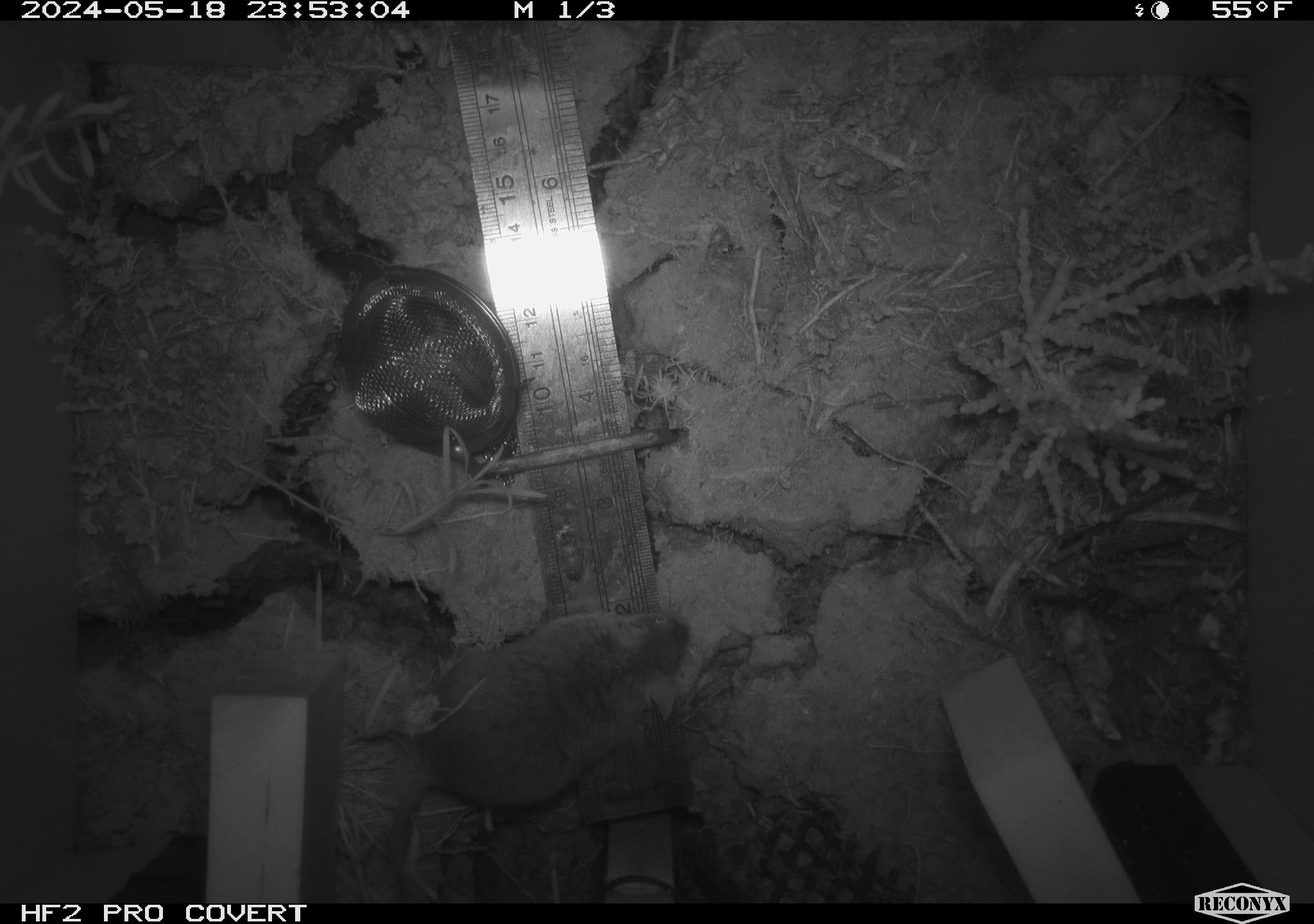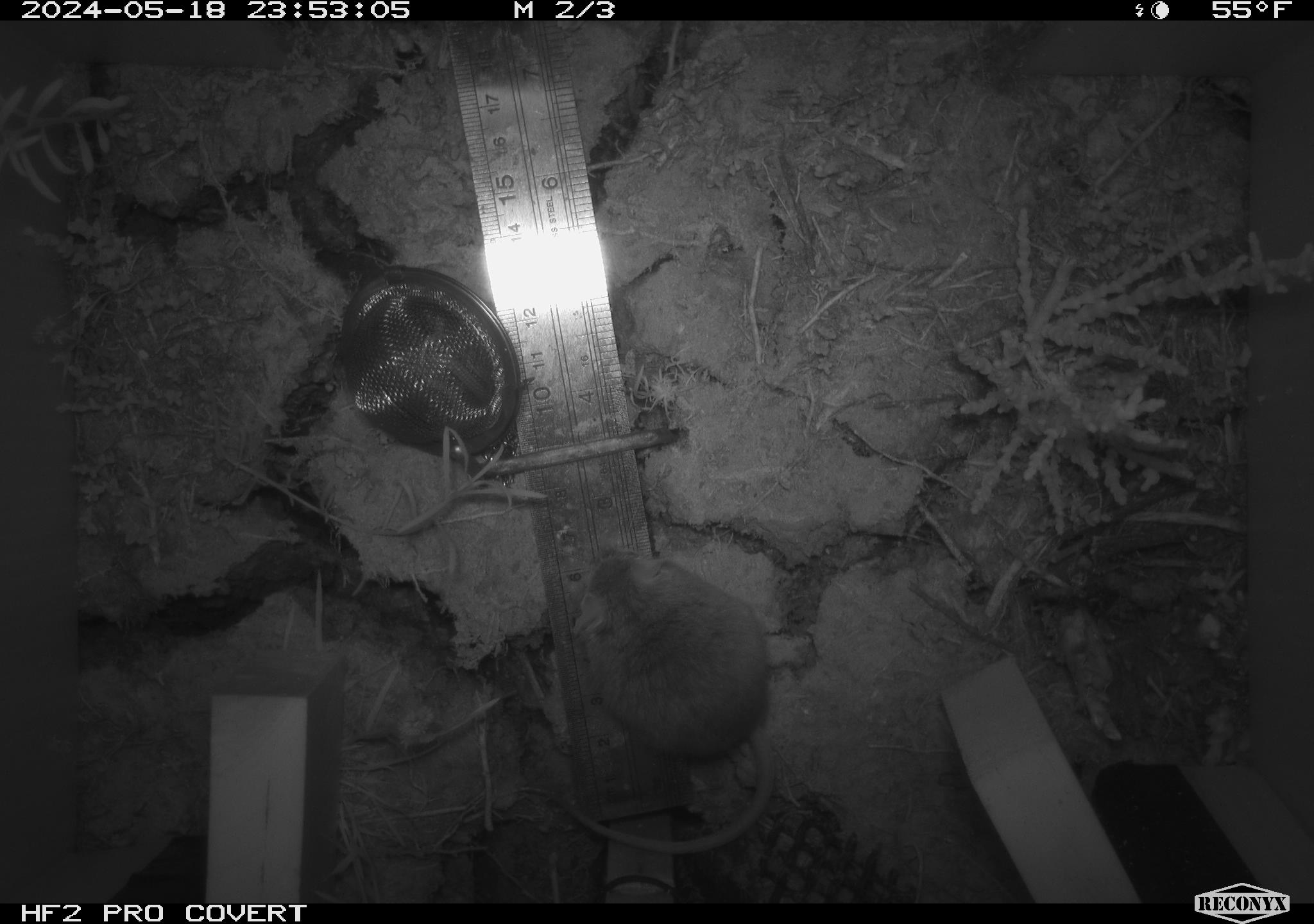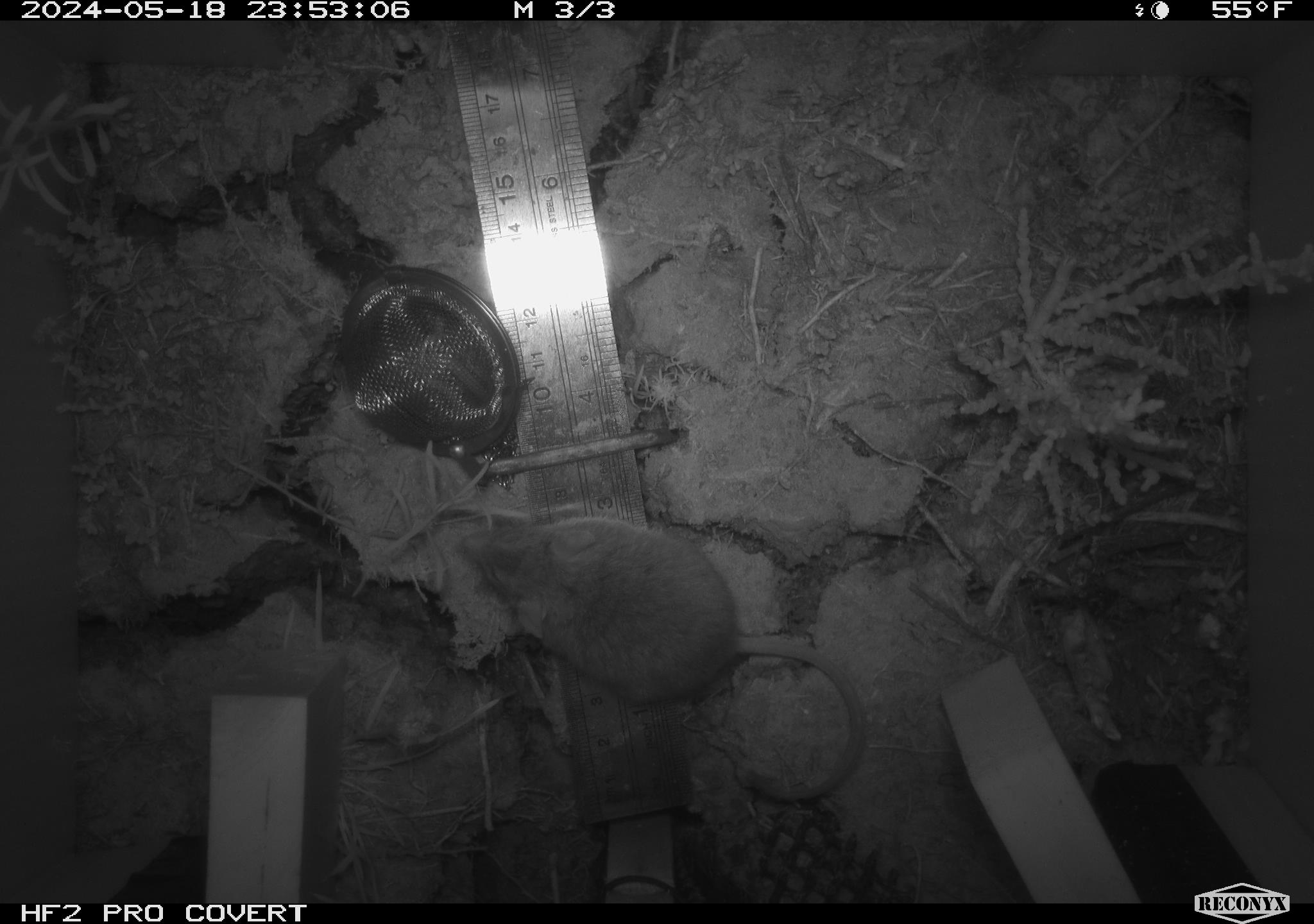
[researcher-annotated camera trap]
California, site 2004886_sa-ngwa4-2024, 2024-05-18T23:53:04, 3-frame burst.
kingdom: Animalia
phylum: Chordata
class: Mammalia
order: Rodentia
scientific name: Rodentia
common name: mouse species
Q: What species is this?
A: Mouse species (Rodentia).